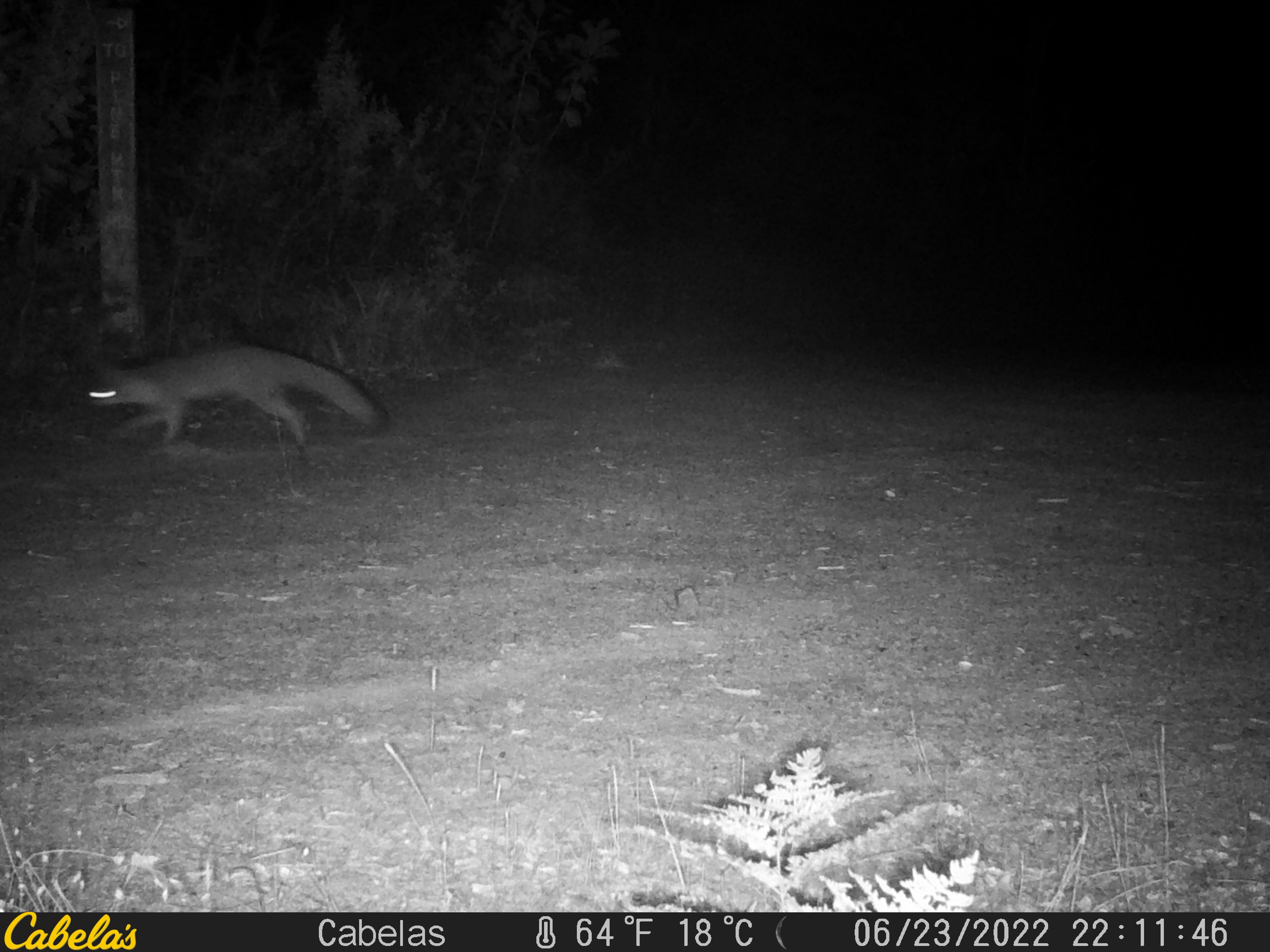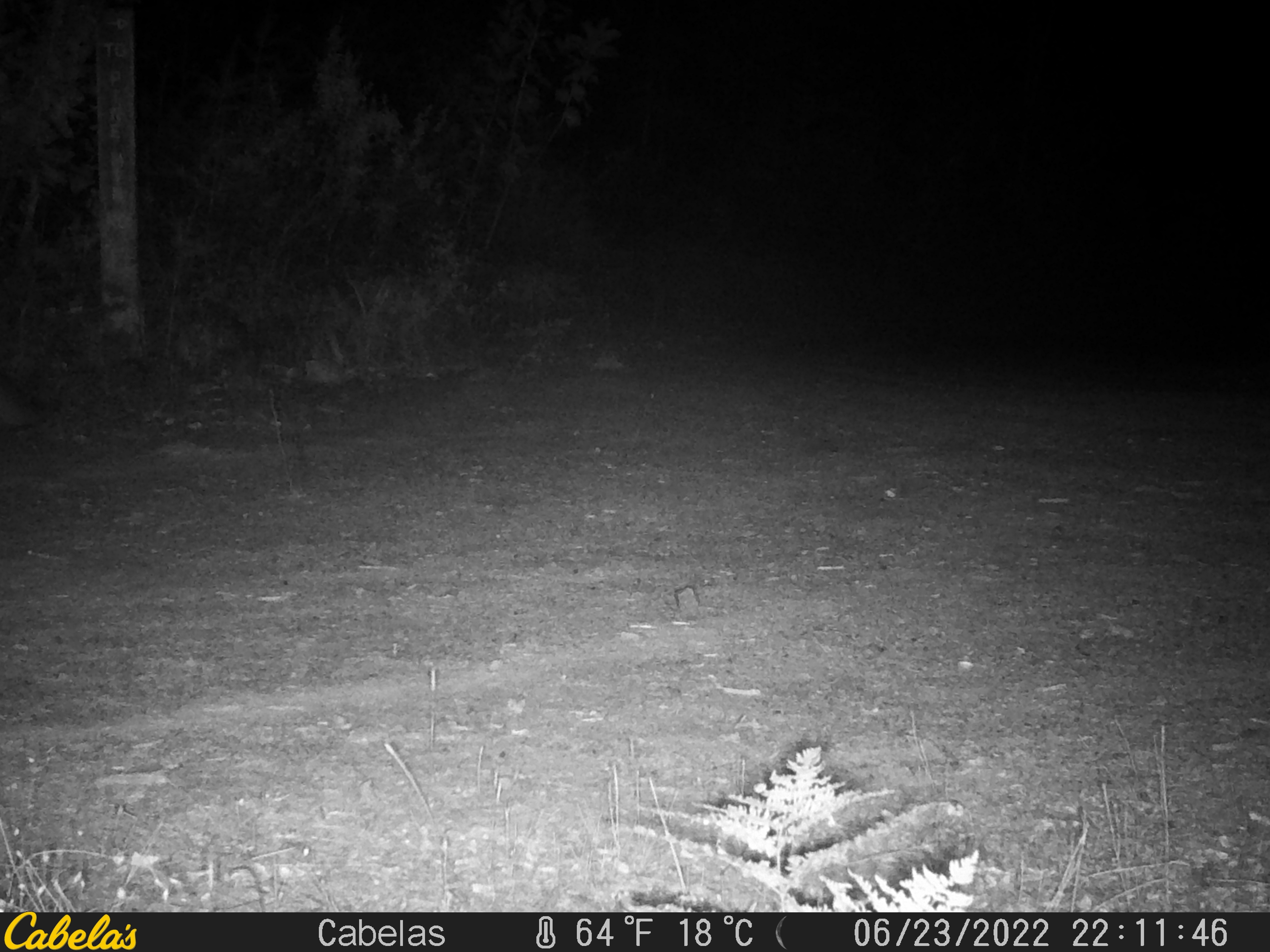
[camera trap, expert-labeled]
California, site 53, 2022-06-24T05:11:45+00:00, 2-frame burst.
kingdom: Animalia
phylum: Chordata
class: Mammalia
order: Carnivora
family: Canidae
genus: Urocyon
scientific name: Urocyon cinereoargenteus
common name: gray fox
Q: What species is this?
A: Gray fox (Urocyon cinereoargenteus).